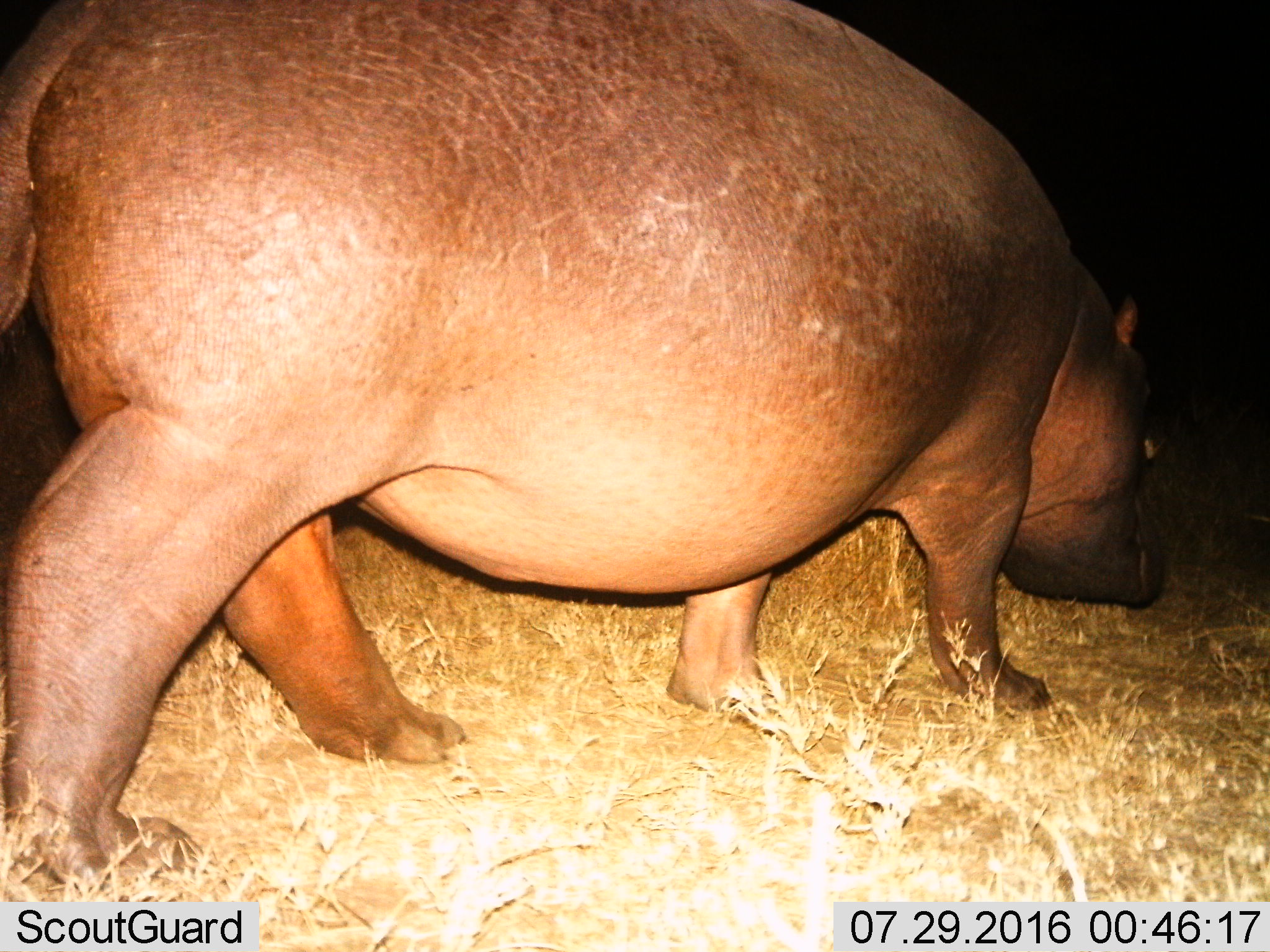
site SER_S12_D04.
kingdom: Animalia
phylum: Chordata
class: Mammalia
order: Artiodactyla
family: Hippopotamidae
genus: Hippopotamus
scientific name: Hippopotamus amphibius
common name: hippopotamus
Hippopotamus (Hippopotamus amphibius), count 1. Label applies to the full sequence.